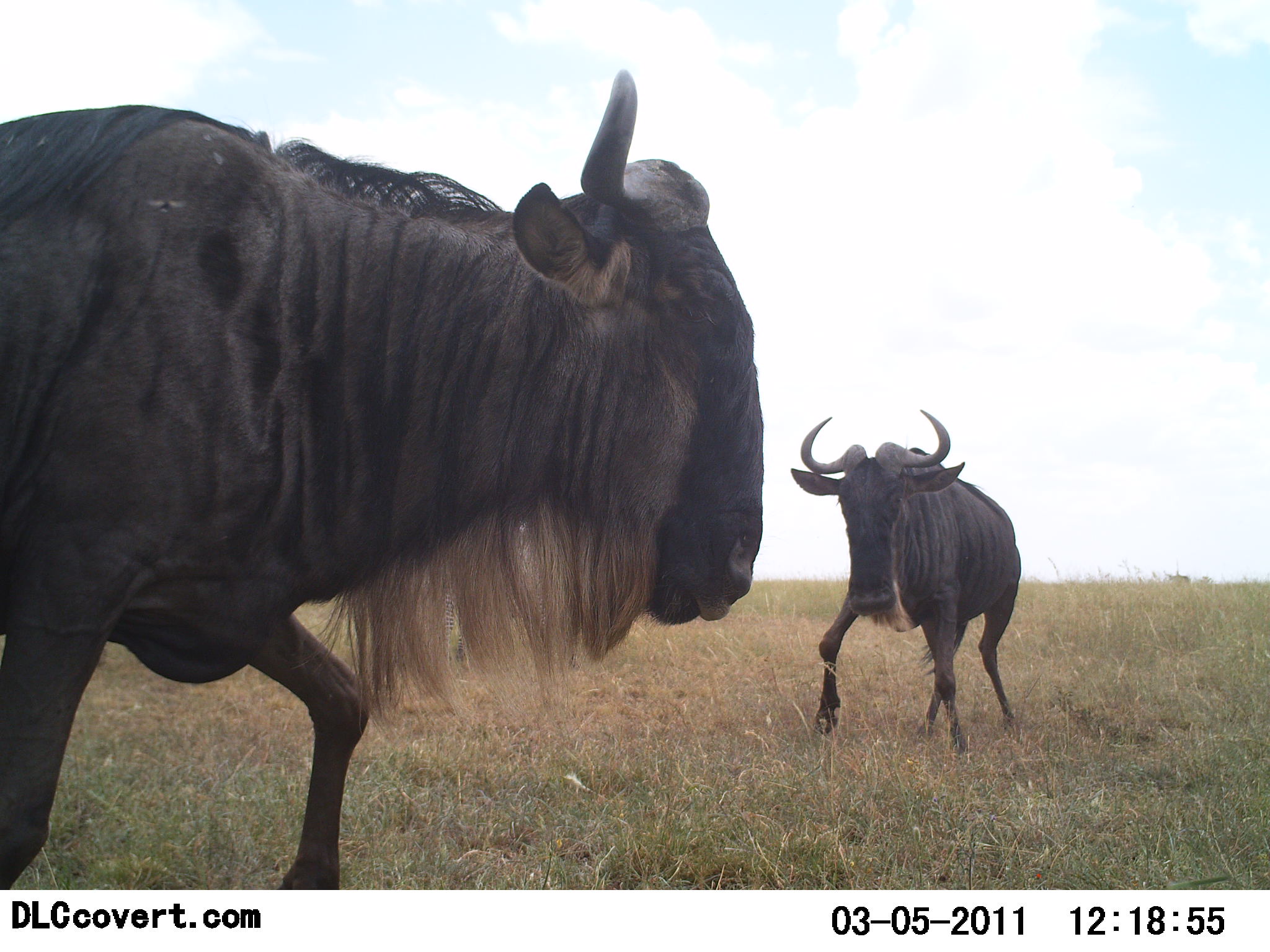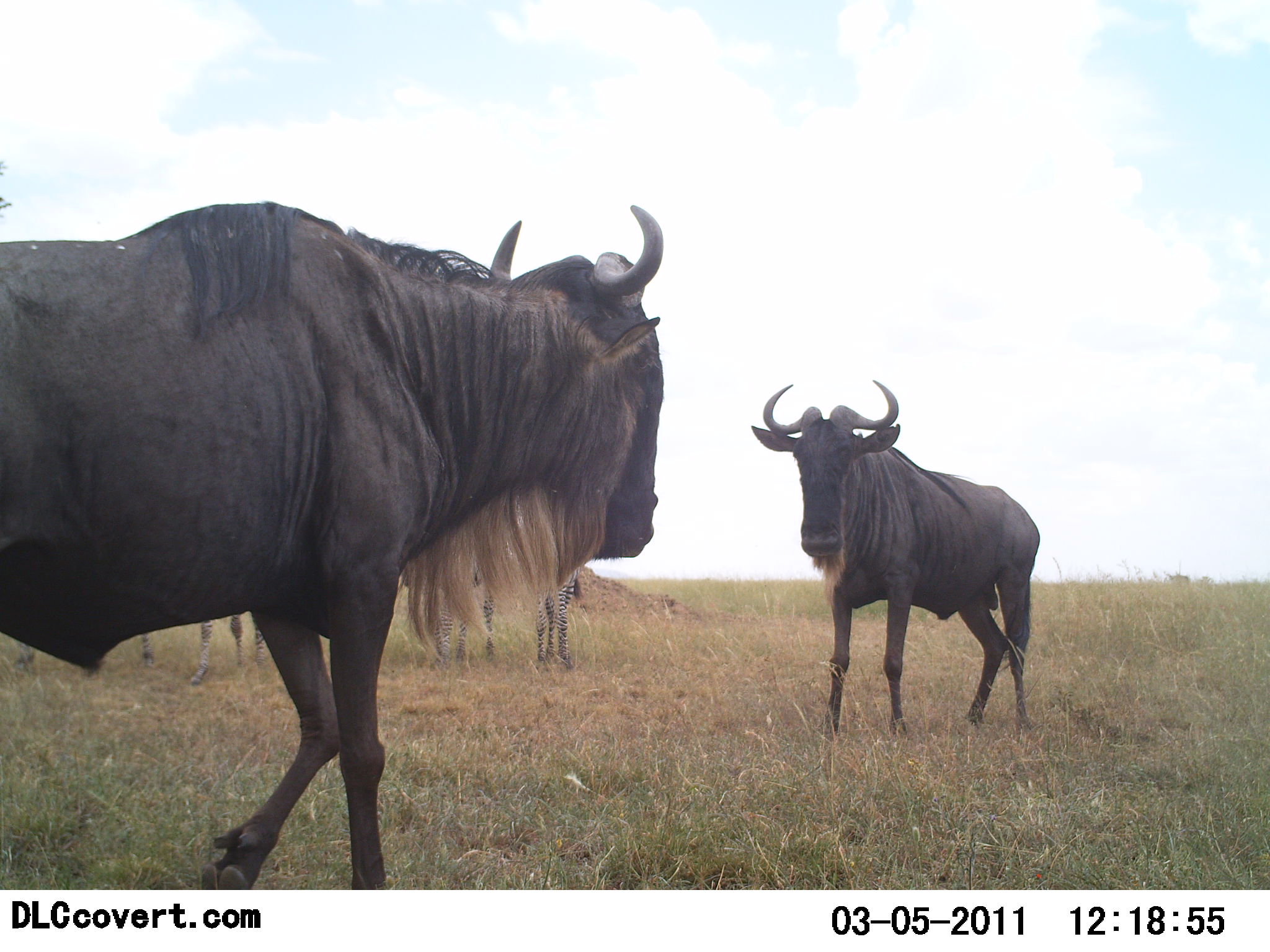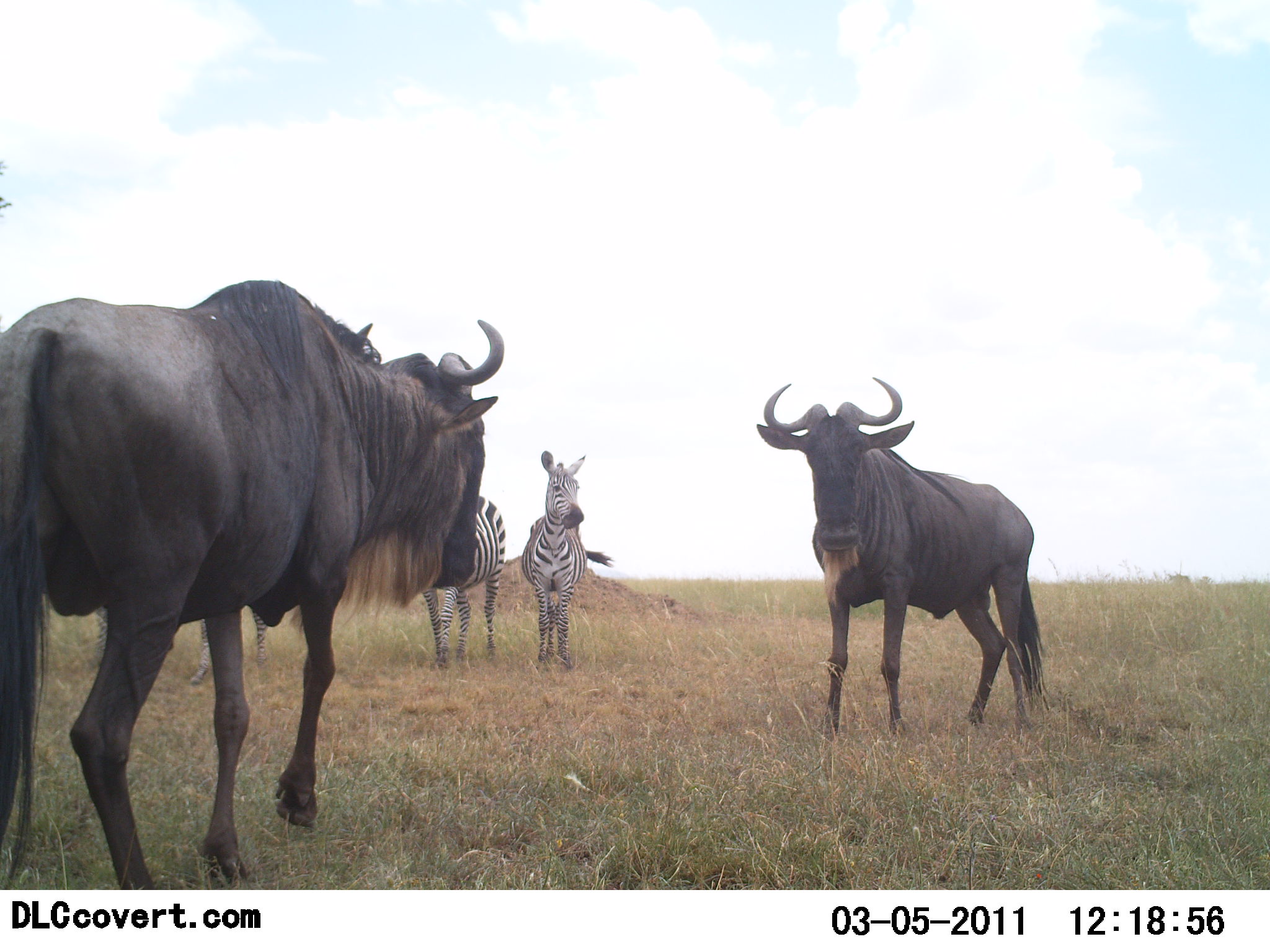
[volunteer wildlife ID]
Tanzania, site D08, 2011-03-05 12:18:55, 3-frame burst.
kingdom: Animalia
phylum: Chordata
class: Mammalia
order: Artiodactyla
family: Bovidae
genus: Connochaetes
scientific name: Connochaetes taurinus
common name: blue wildebeest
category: wildebeest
Wildebeest (blue wildebeest) (Connochaetes taurinus), count 2. Behavior (volunteer vote fractions): standing 15%, resting 0%, moving 46%, interacting 54%. Young present (vote fraction): 0%. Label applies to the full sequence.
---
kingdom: Animalia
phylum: Chordata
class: Mammalia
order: Perissodactyla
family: Equidae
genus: Equus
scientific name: Equus quagga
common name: plains zebra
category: zebra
Zebra (plains zebra) (Equus quagga), count 3. Behavior (volunteer vote fractions): standing 100%, resting 0%, moving 0%, interacting 0%. Young present (vote fraction): 0%. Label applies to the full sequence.